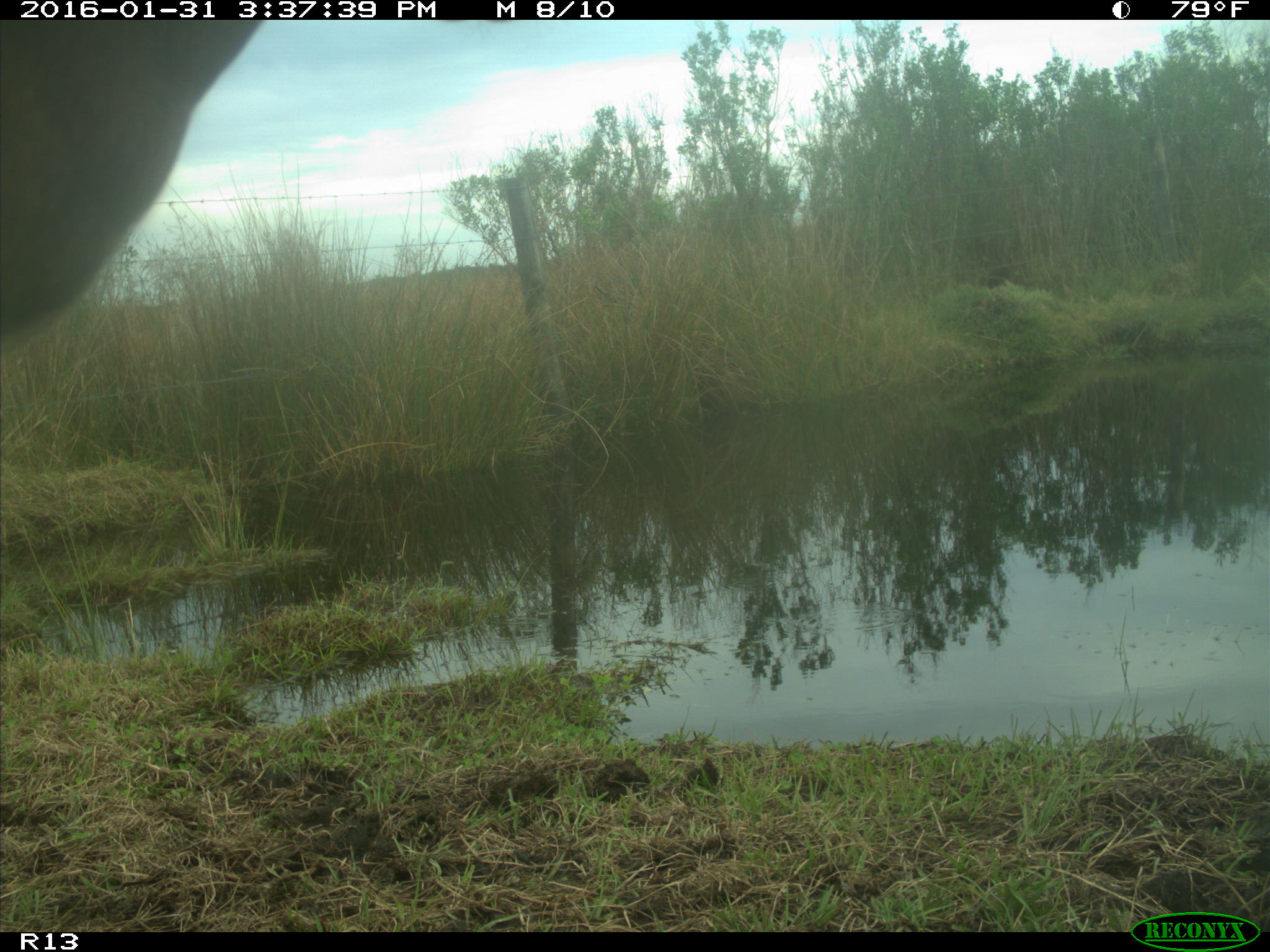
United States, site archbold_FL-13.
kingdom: Animalia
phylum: Chordata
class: Mammalia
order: Artiodactyla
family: Bovidae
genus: Bos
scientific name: Bos taurus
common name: domestic cow